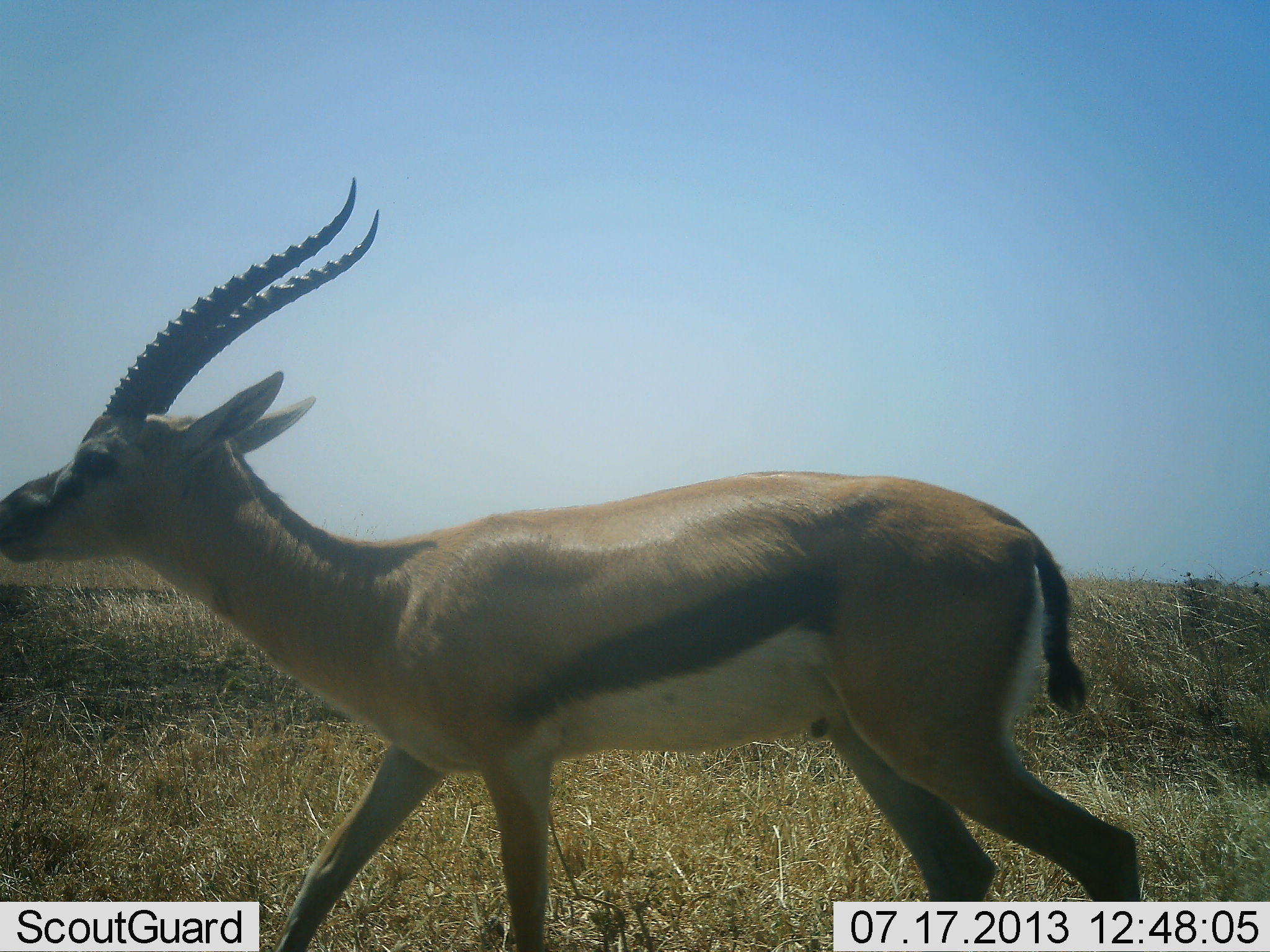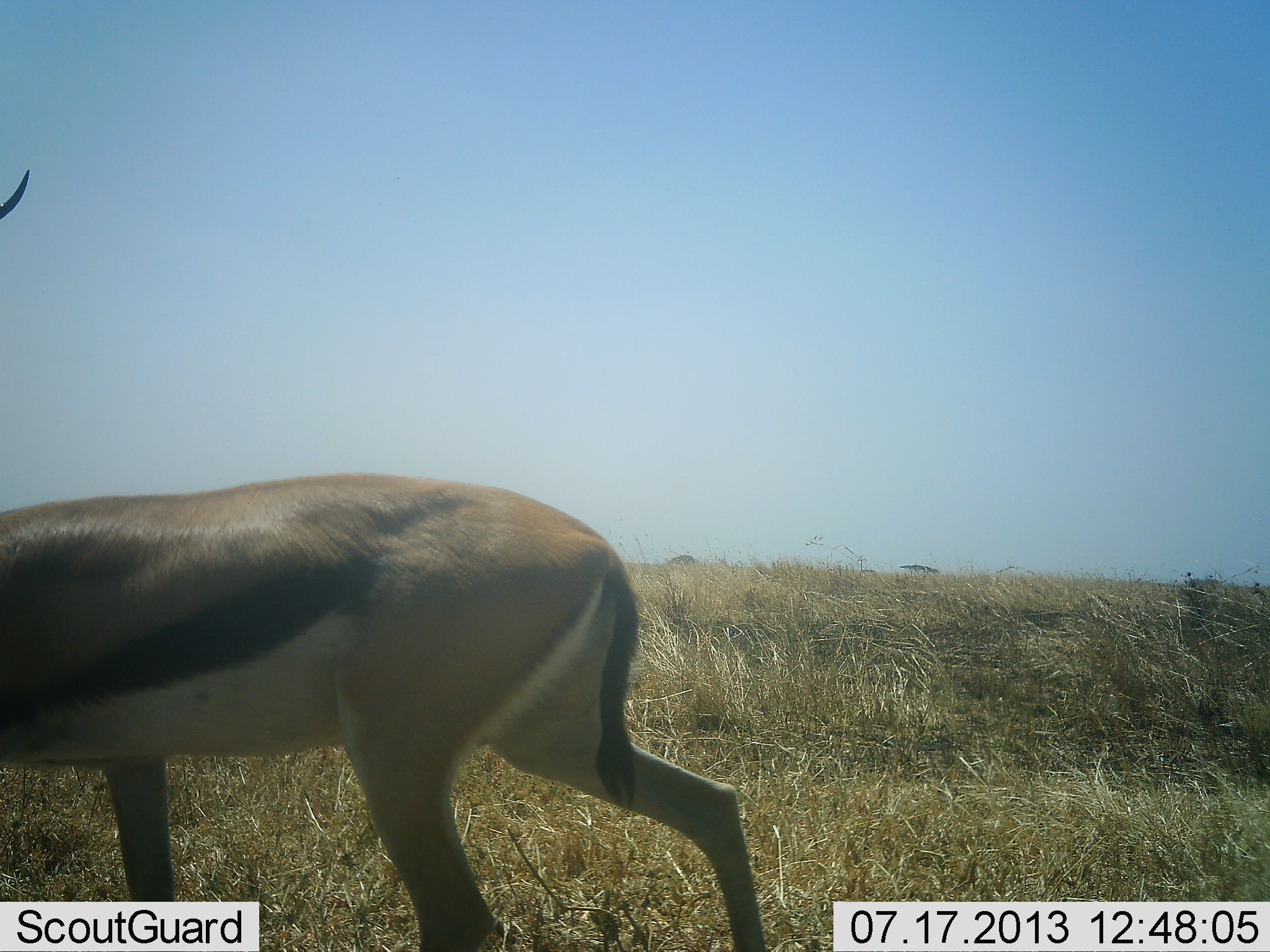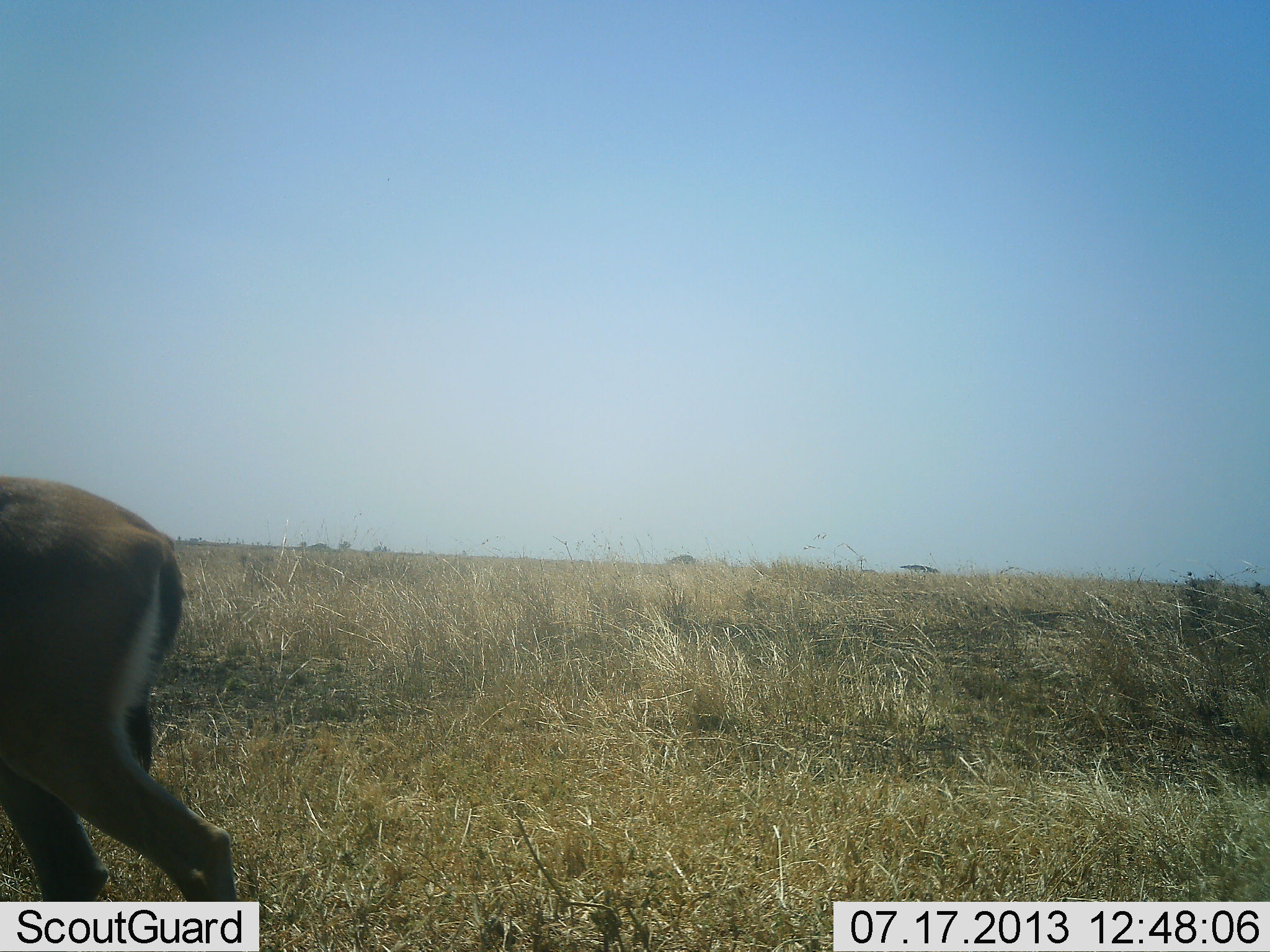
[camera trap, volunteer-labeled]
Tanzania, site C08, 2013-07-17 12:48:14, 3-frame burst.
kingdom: Animalia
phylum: Chordata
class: Mammalia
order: Artiodactyla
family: Bovidae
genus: Eudorcas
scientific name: Eudorcas thomsonii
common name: thomson's gazelle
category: gazellethomsons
Gazellethomsons (thomson's gazelle) (Eudorcas thomsonii), count 1. Behavior (volunteer vote fractions): standing 6%, resting 0%, moving 91%, interacting 0%. Young present (vote fraction): 0%. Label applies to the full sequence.